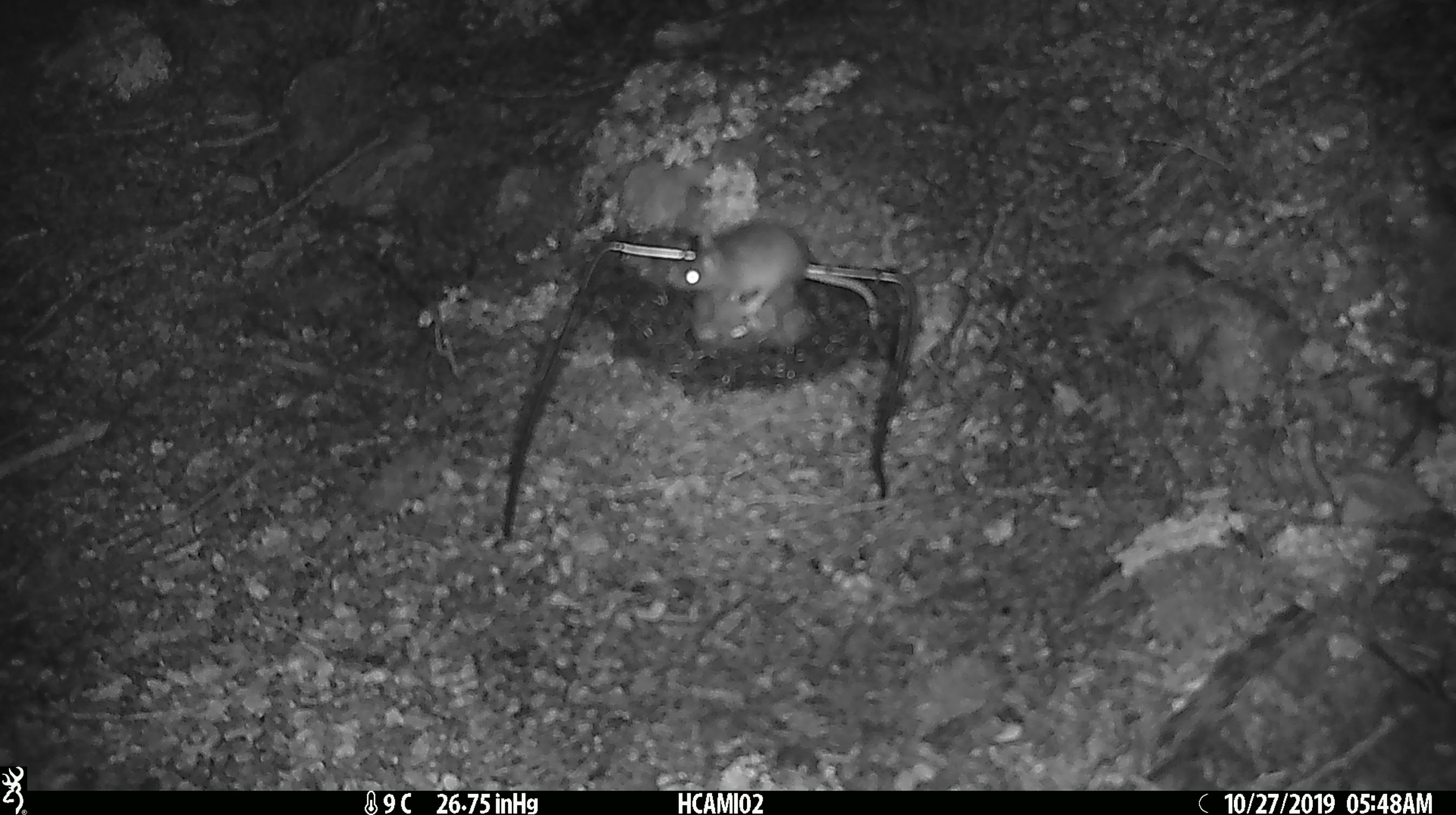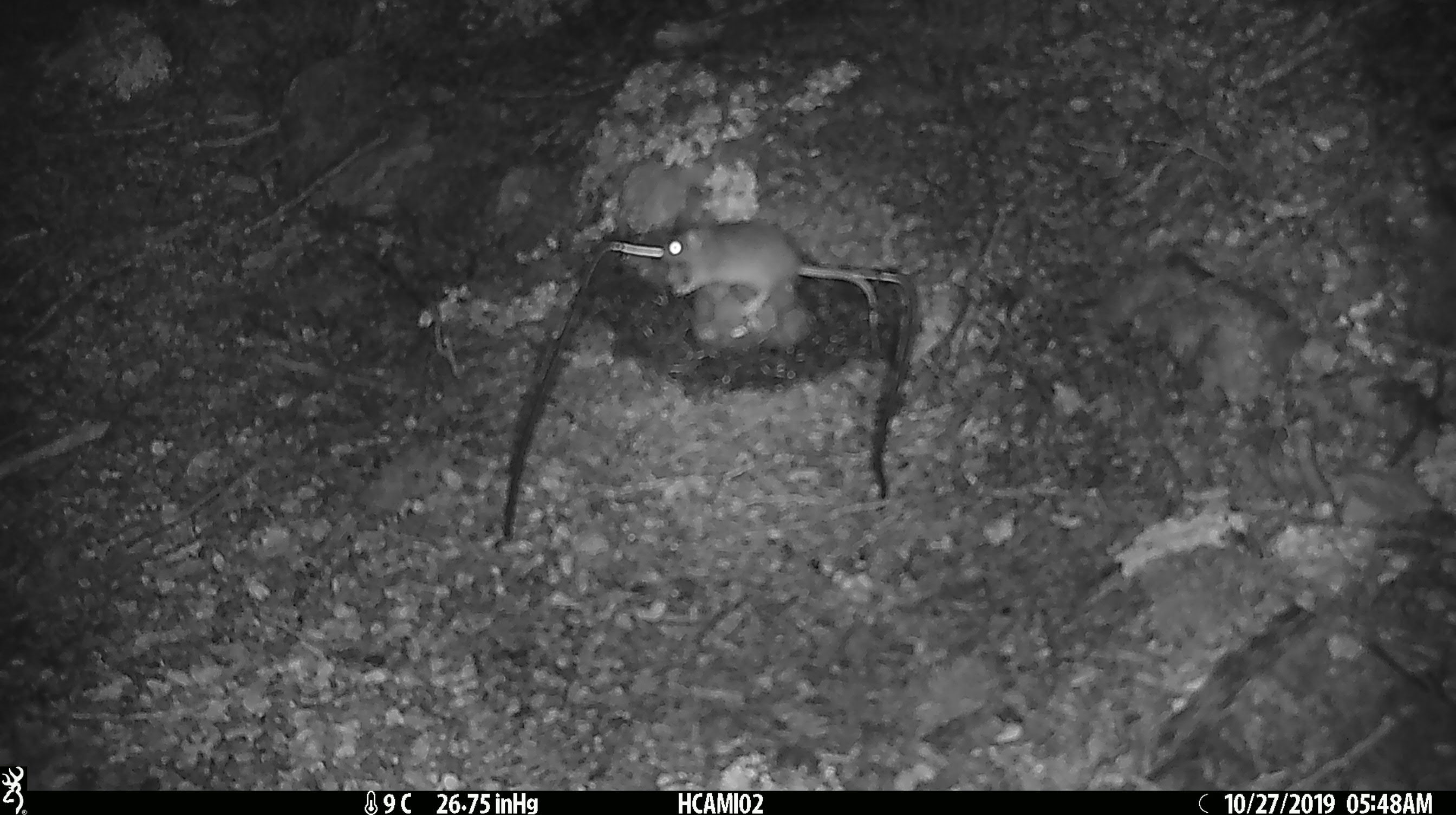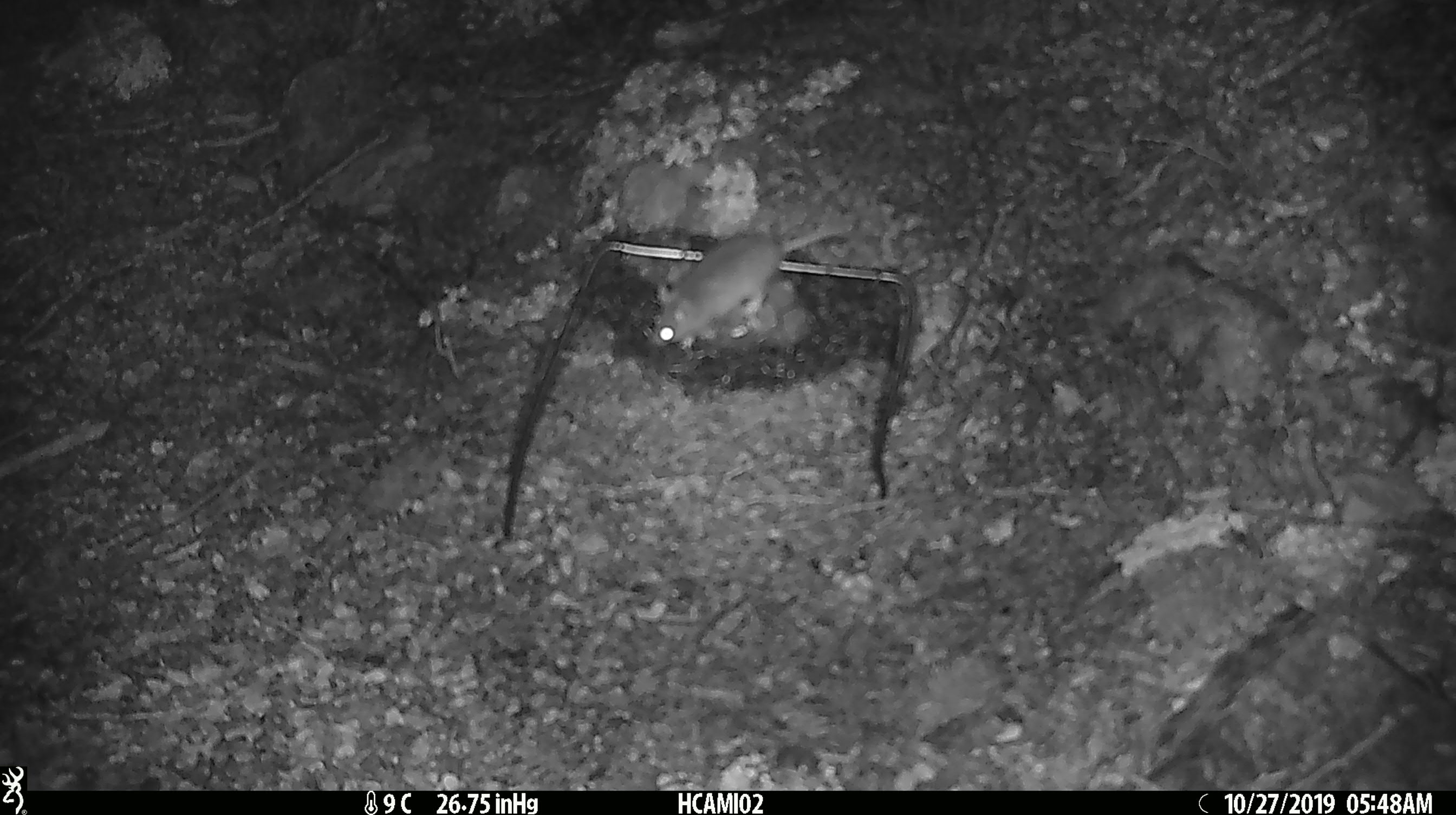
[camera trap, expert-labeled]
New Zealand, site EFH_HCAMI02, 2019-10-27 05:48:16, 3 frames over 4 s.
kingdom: Animalia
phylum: Chordata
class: Mammalia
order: Rodentia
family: Muridae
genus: Mus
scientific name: Mus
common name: mouse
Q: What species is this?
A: Mouse (Mus).